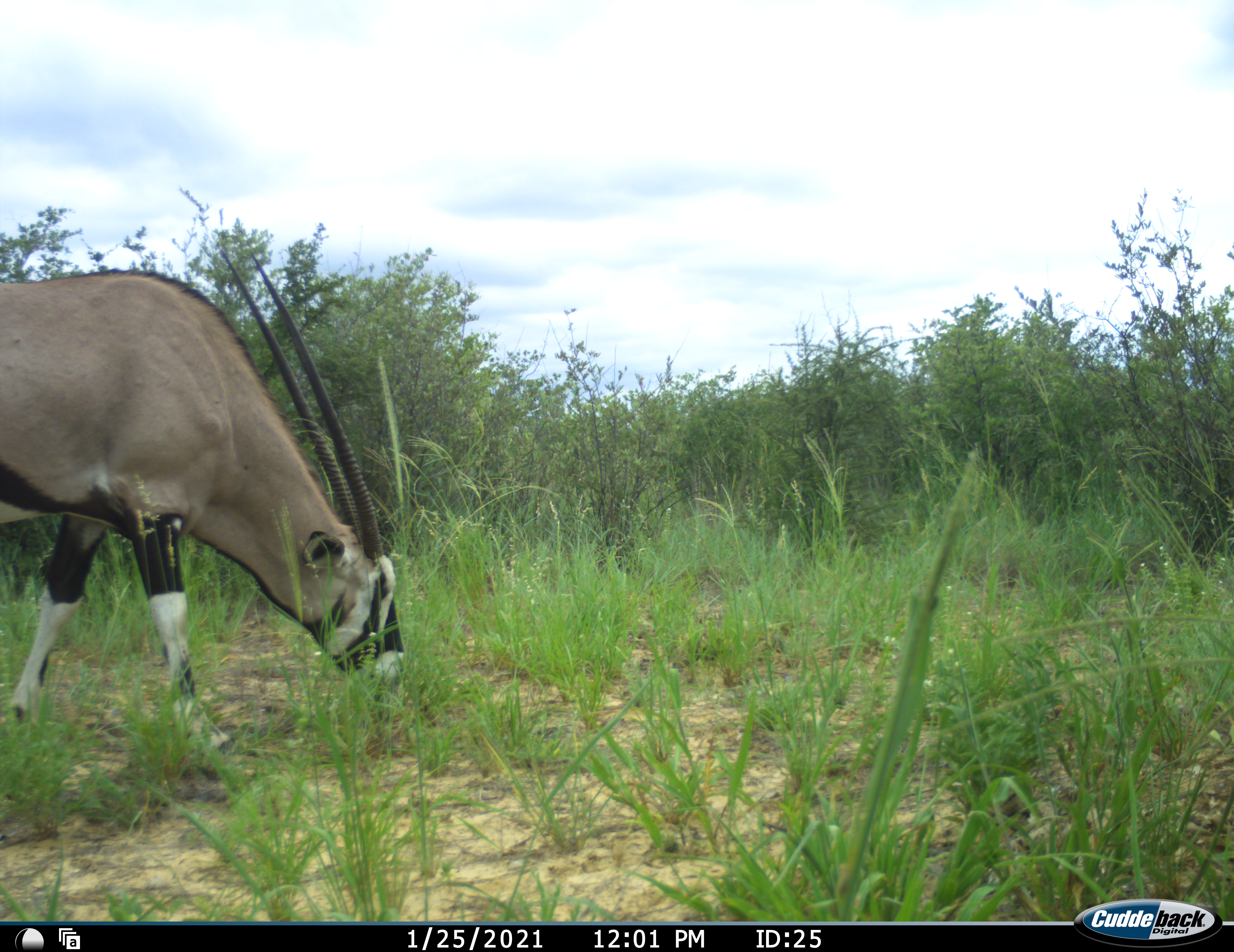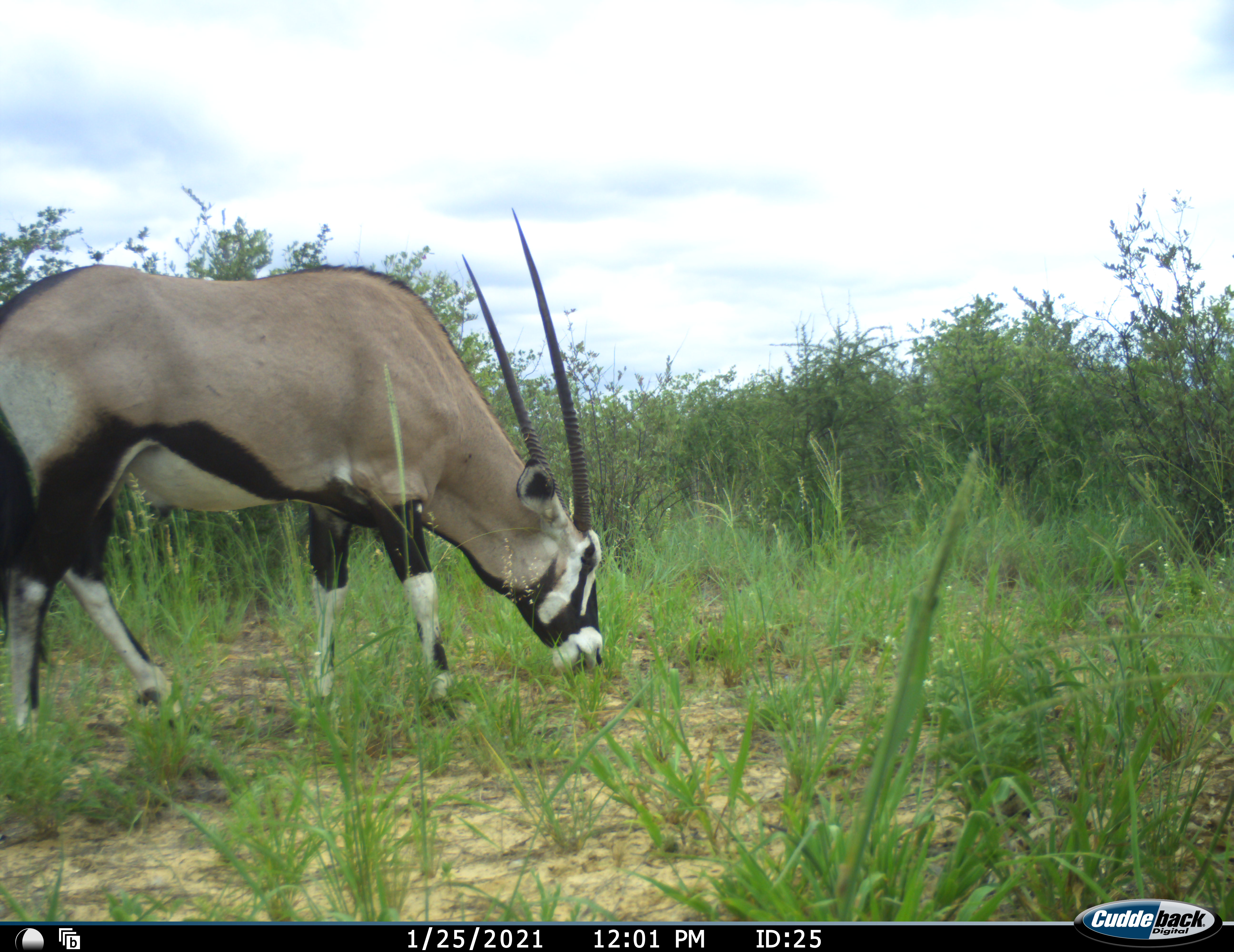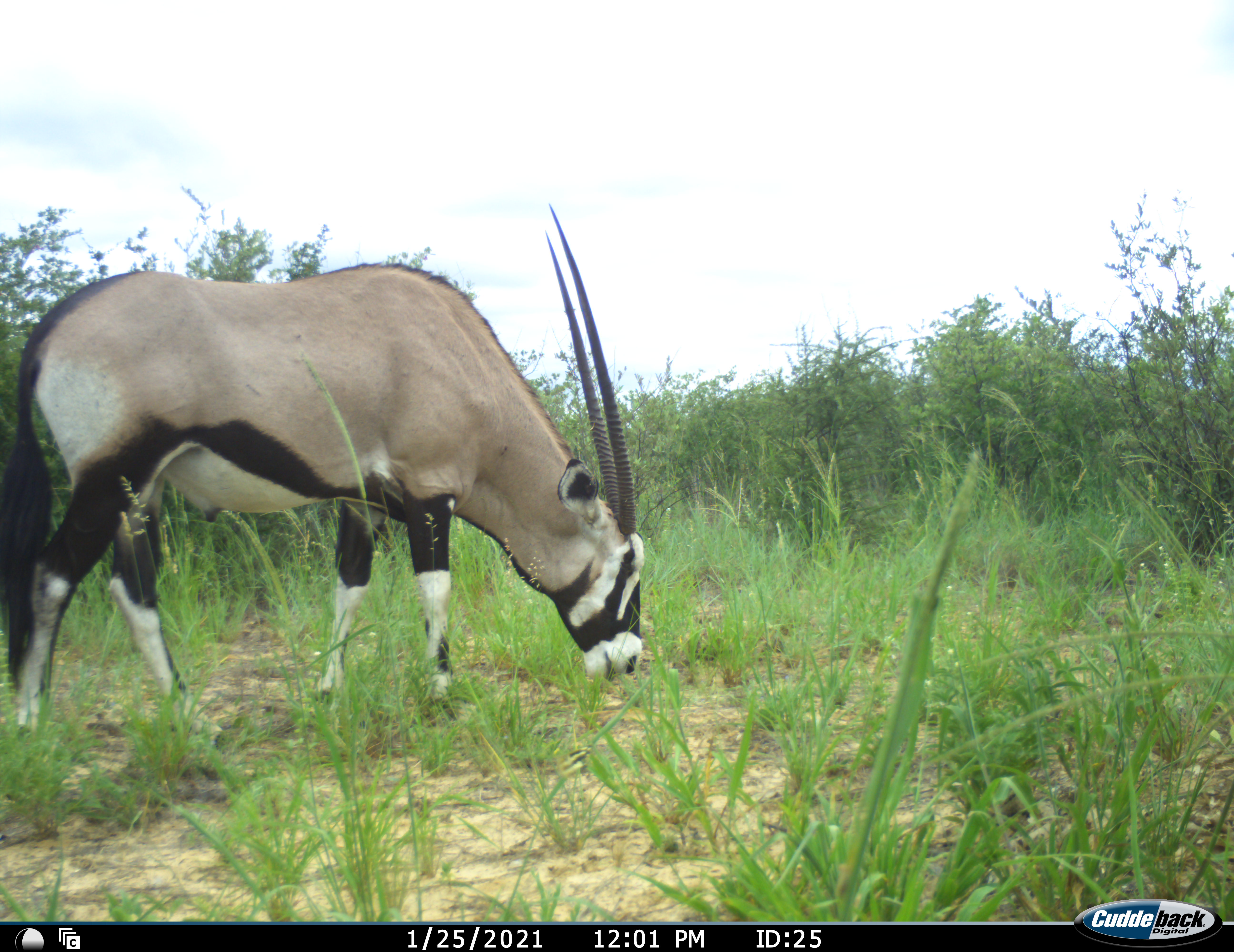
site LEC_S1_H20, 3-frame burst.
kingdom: Animalia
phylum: Chordata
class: Mammalia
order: Artiodactyla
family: Bovidae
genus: Oryx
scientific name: Oryx gazella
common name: gemsbok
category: oryx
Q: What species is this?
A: Oryx (gemsbok) (Oryx gazella).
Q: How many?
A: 1.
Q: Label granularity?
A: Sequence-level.